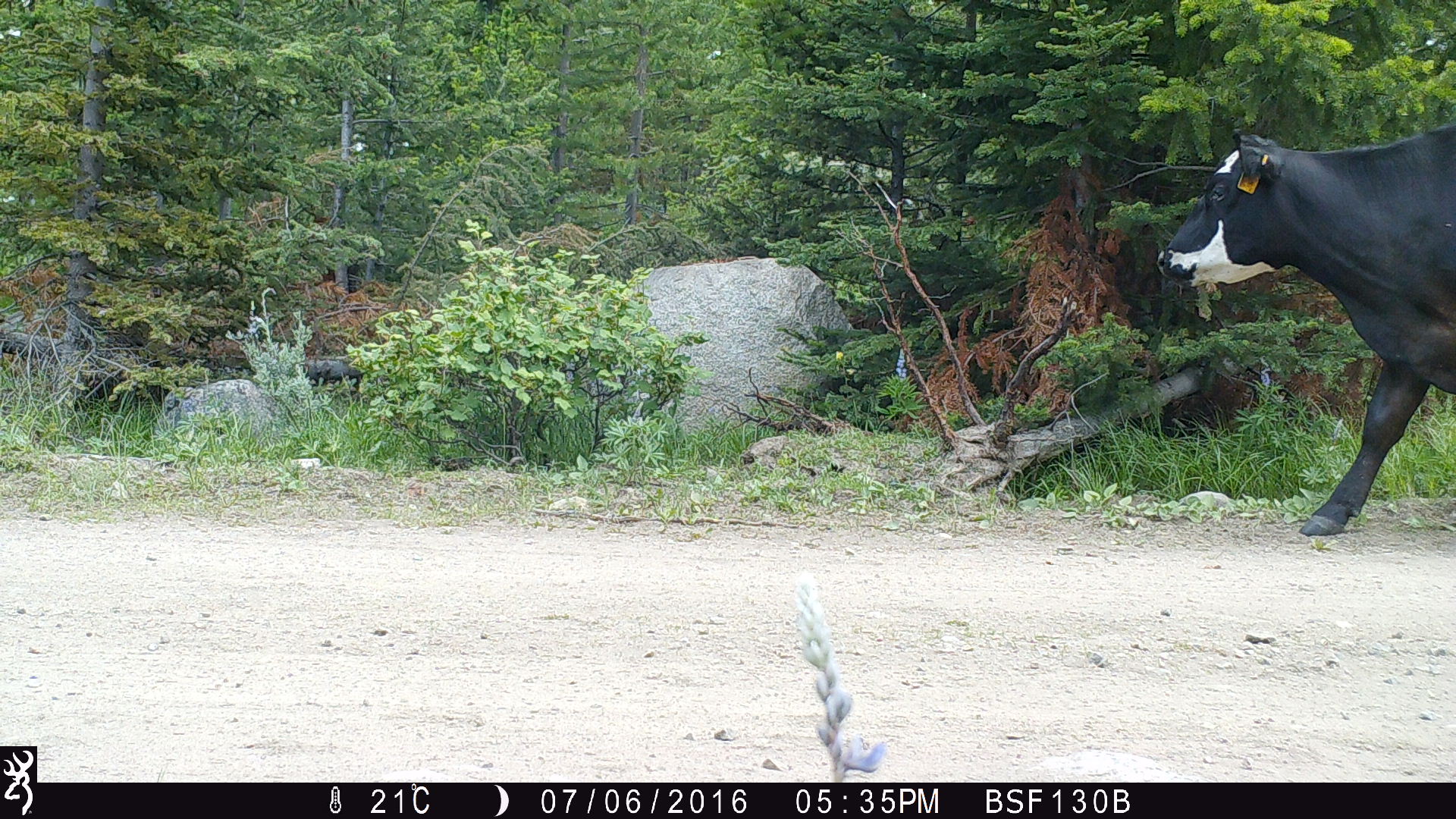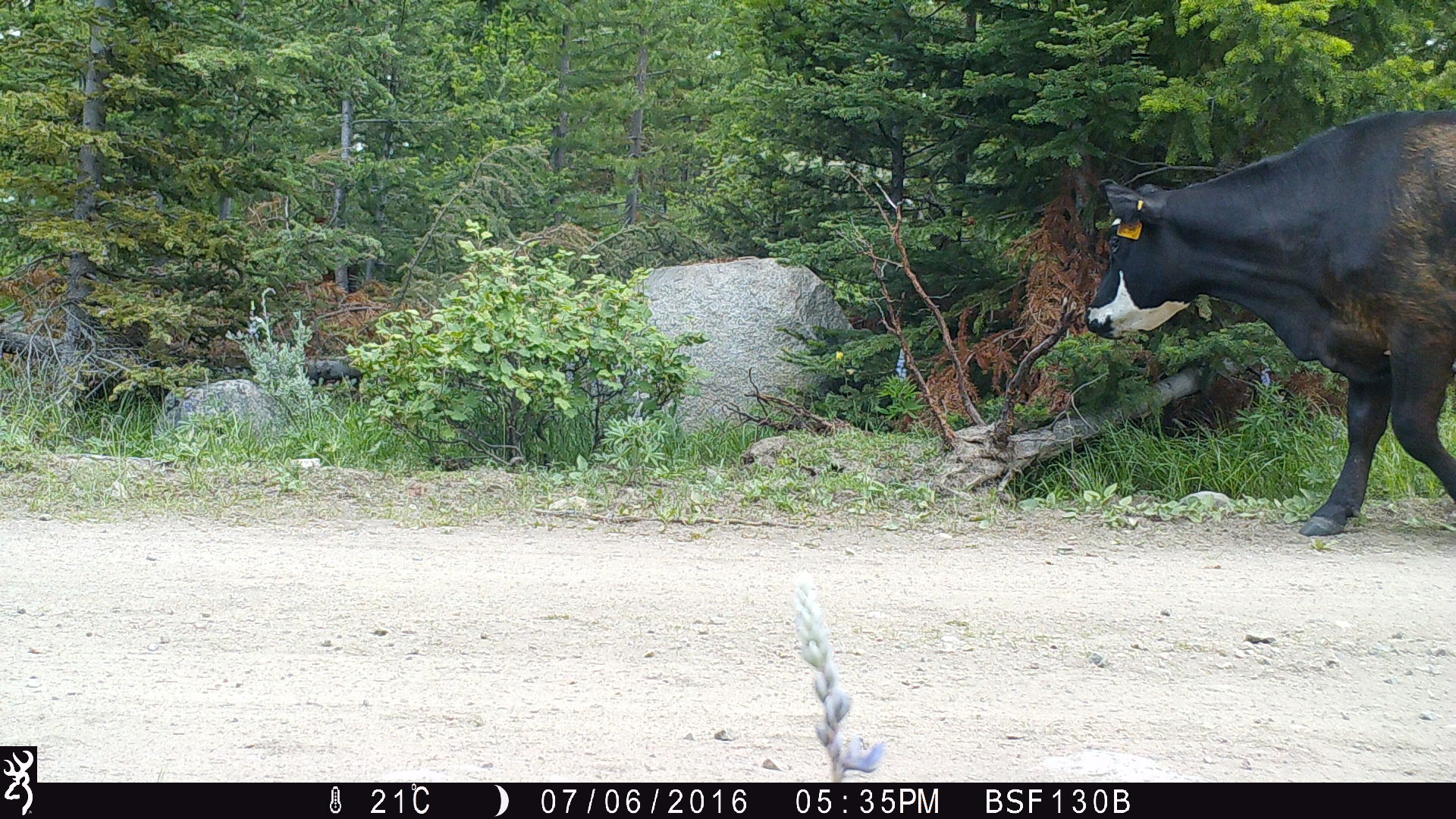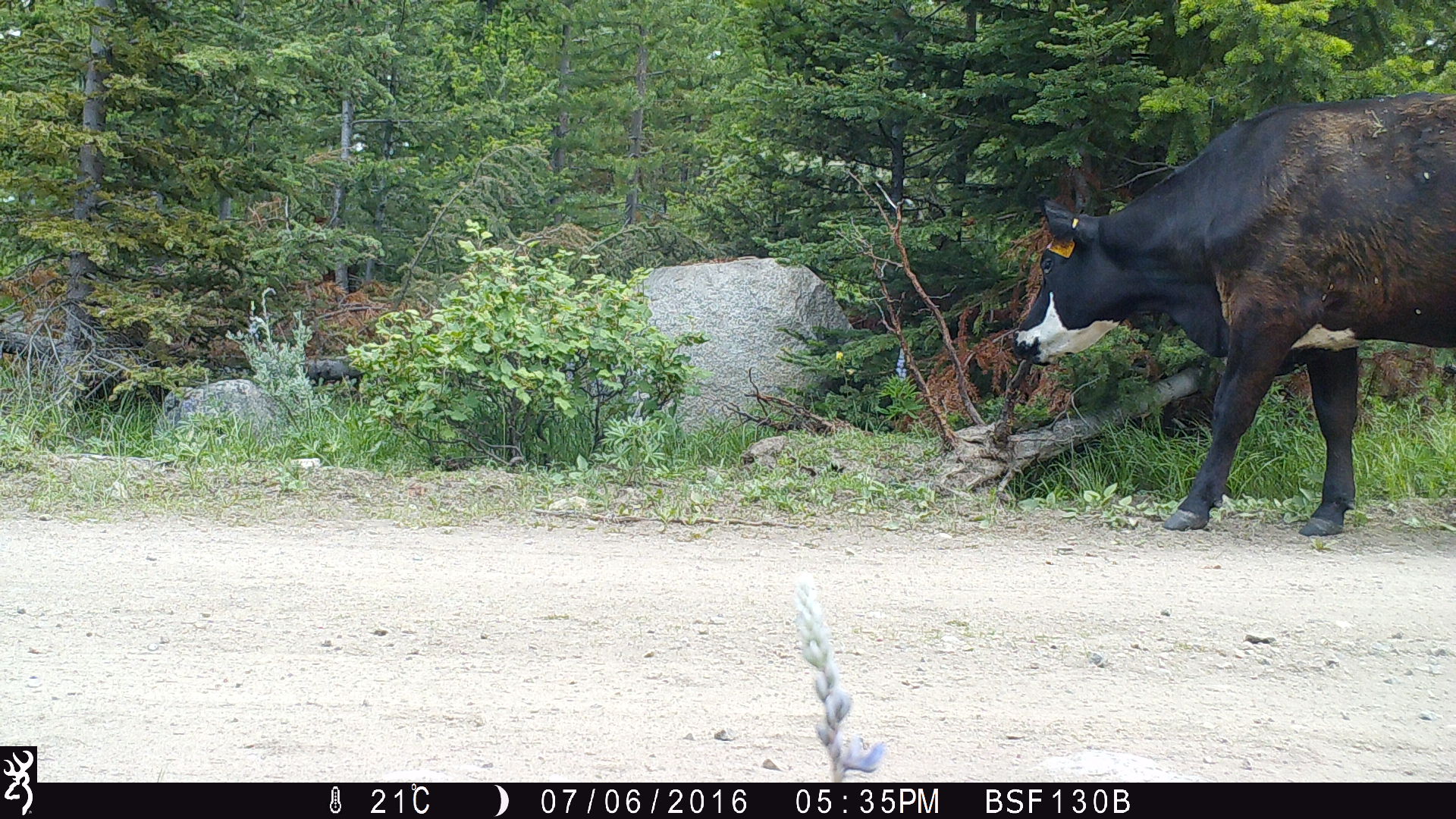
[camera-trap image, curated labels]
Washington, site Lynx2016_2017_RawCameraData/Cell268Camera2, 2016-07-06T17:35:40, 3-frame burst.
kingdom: Animalia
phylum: Chordata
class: Mammalia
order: Artiodactyla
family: Bovidae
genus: Bos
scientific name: Bos taurus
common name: domestic cattle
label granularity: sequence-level